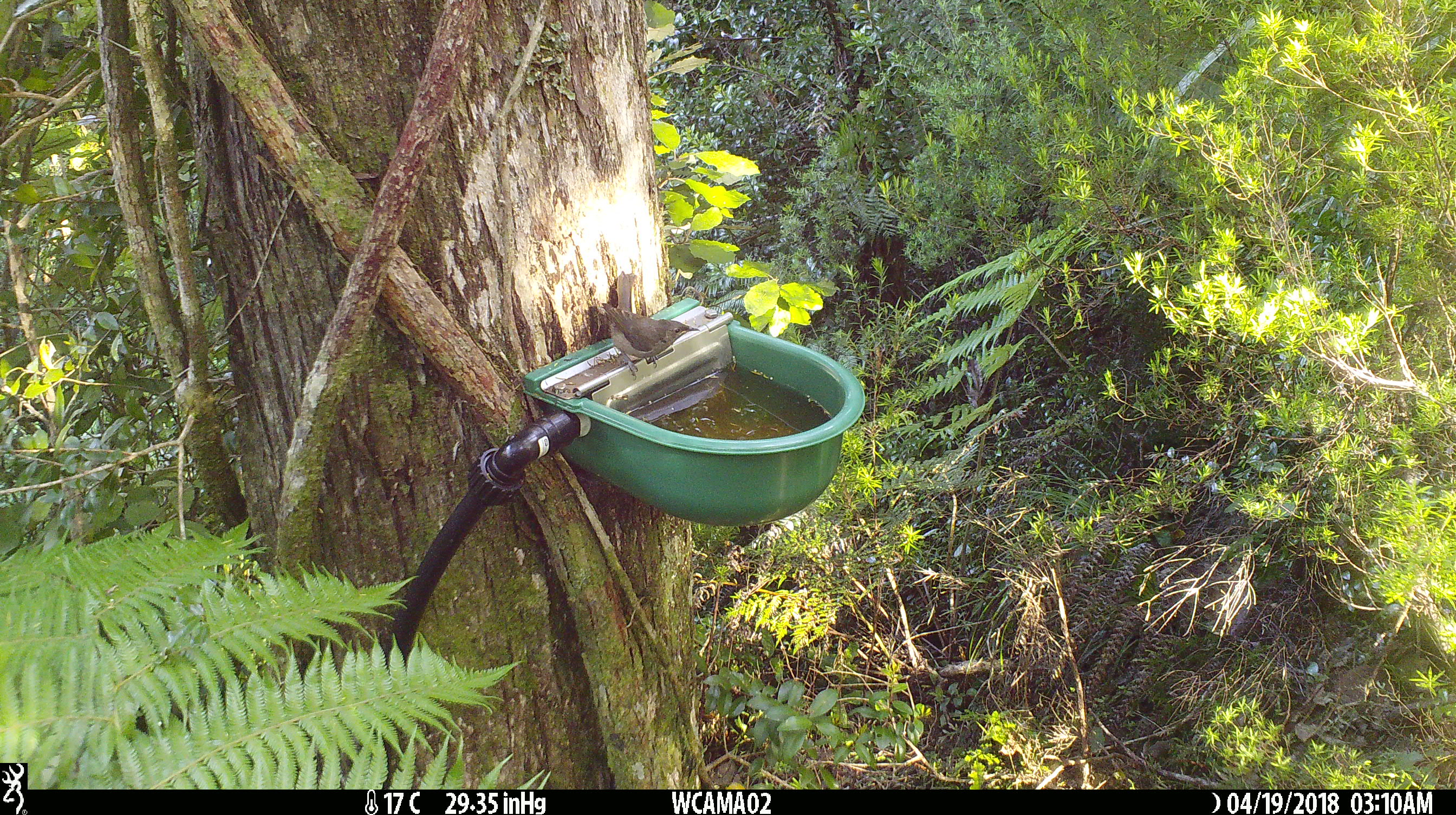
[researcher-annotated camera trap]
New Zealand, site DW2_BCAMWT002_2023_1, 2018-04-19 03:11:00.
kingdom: Animalia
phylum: Chordata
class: Aves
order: Passeriformes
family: Meliphagidae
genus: Anthornis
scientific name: Anthornis melanura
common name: new zealand bellbird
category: bellbird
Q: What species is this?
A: Bellbird (new zealand bellbird) (Anthornis melanura).